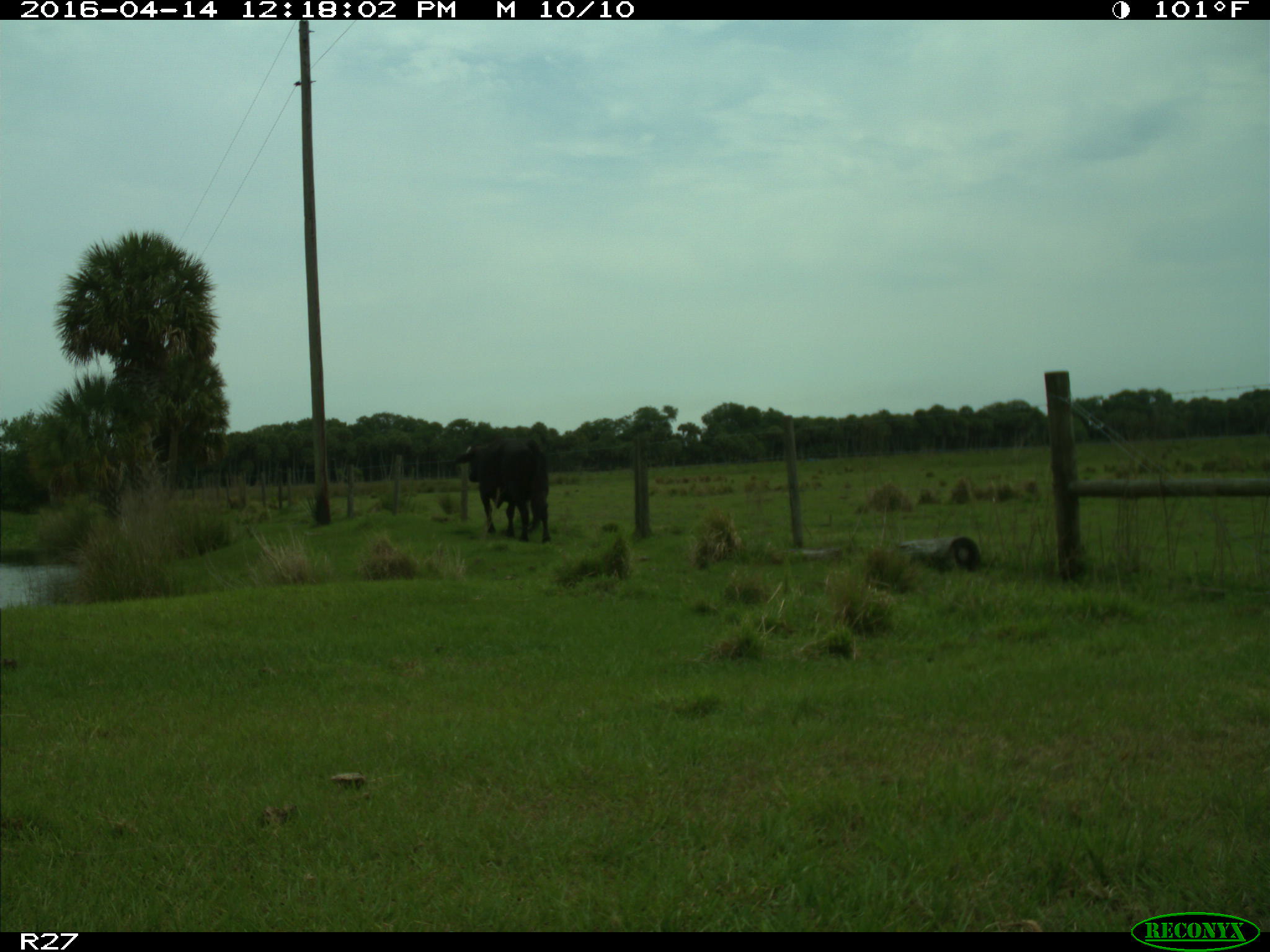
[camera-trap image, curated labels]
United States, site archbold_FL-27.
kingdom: Animalia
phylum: Chordata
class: Mammalia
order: Artiodactyla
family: Bovidae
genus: Bos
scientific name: Bos taurus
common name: domestic cow